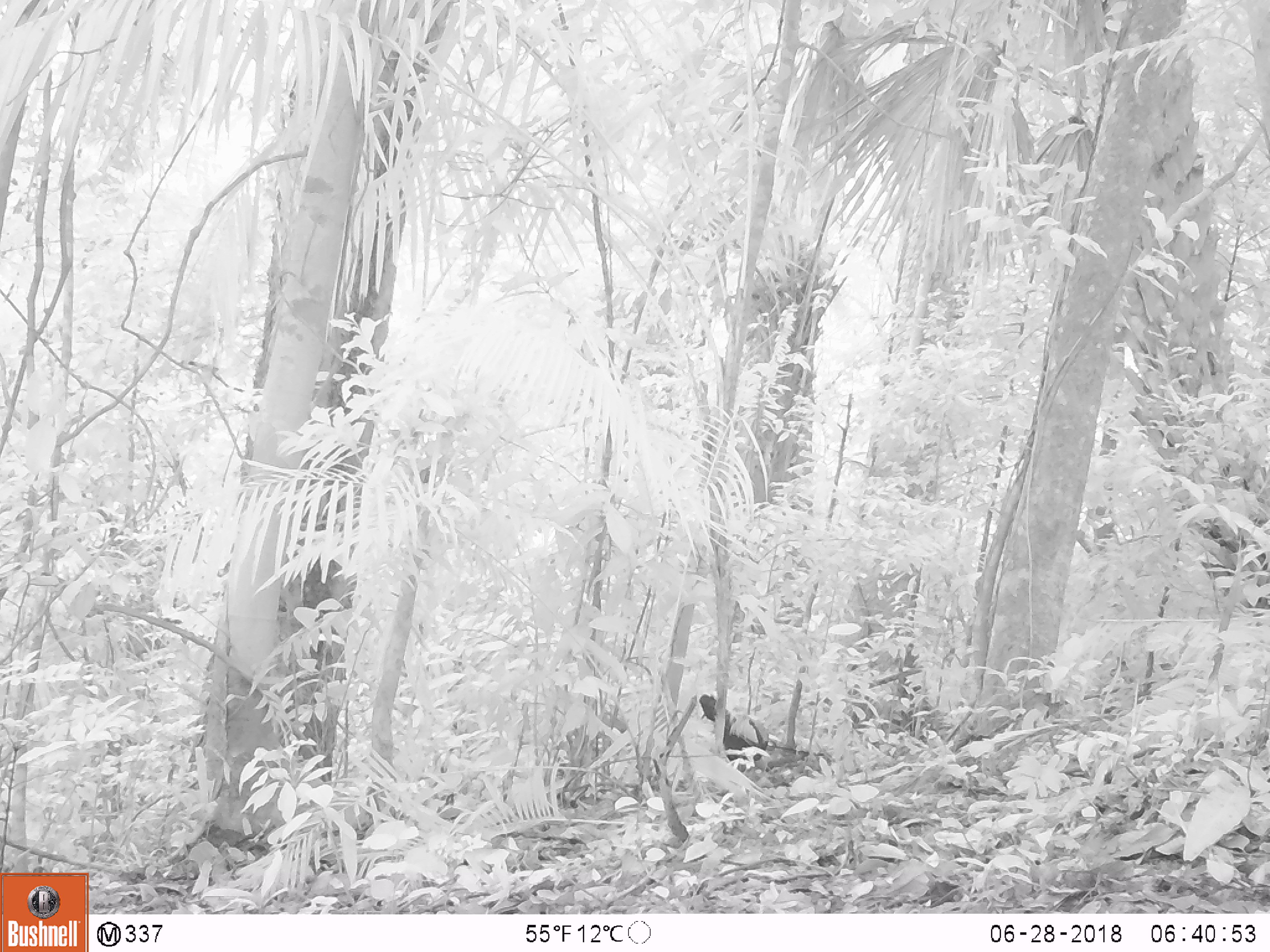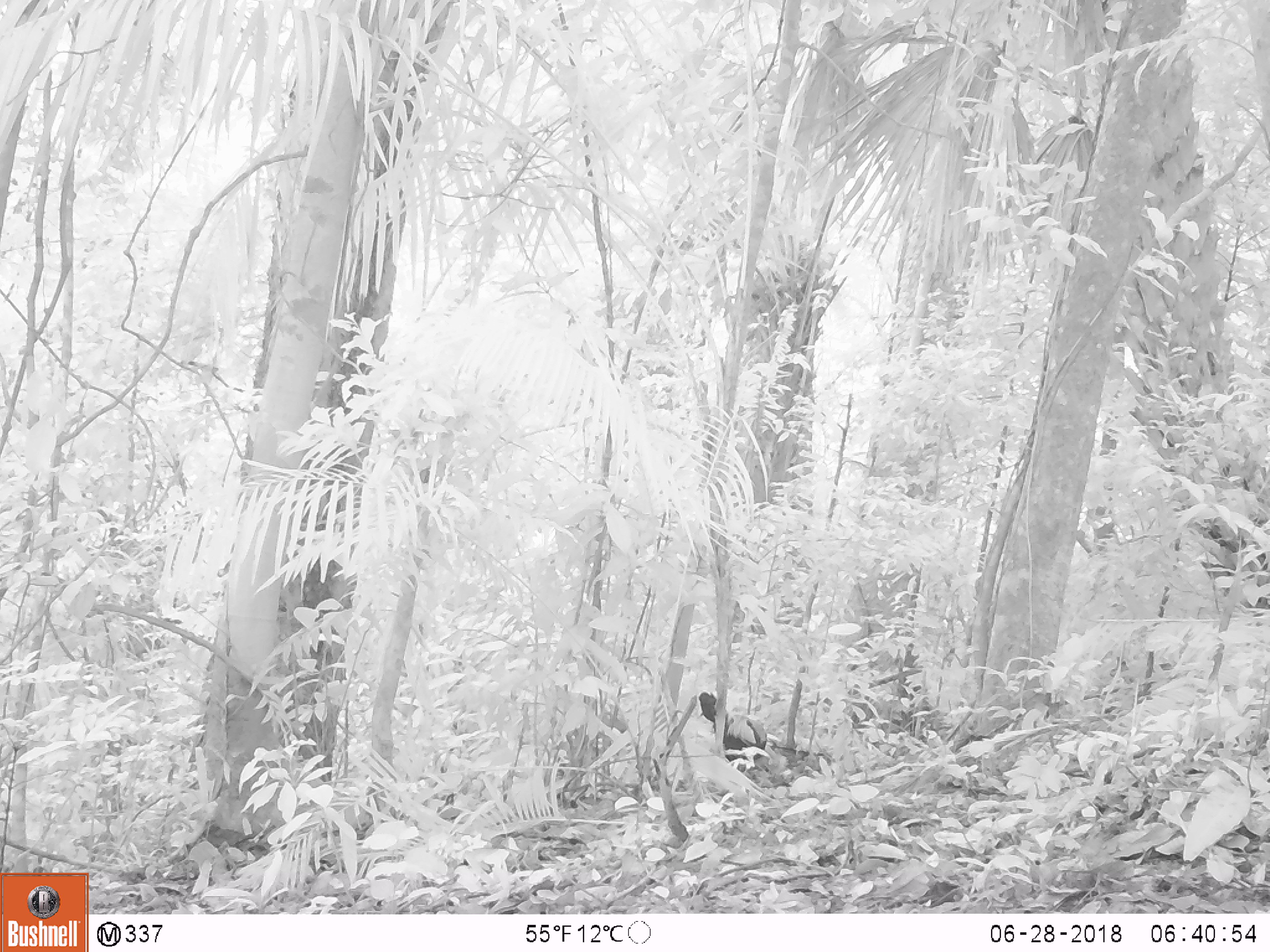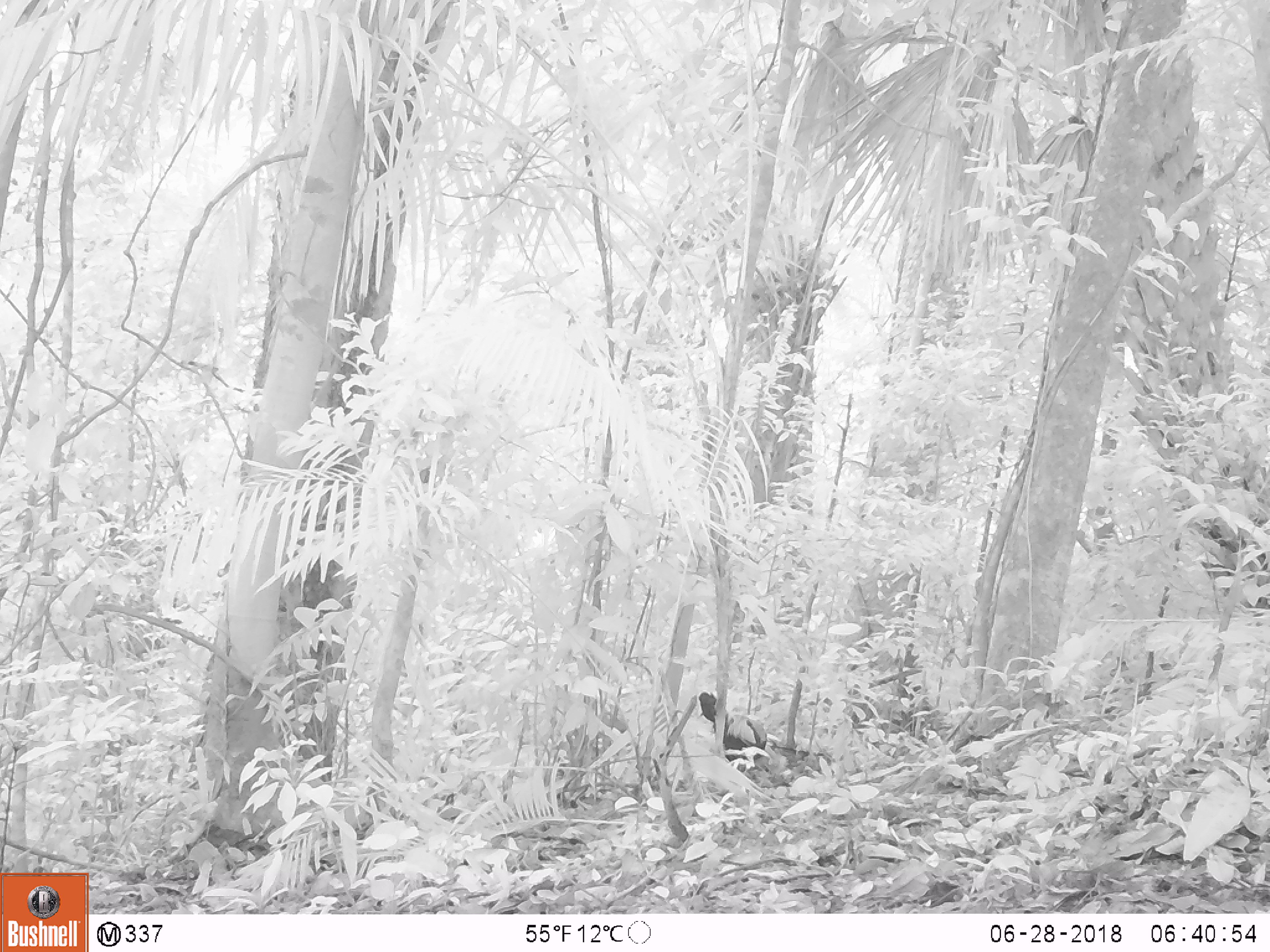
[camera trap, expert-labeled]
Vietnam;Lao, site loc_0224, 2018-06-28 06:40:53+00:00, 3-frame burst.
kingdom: Animalia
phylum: Chordata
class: Aves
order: Galliformes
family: Phasianidae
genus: Gallus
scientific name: Gallus gallus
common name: red junglefowl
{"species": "red junglefowl (Gallus gallus)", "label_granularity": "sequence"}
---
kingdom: Animalia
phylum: Chordata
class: Mammalia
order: Artiodactyla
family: Cervidae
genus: Muntiacus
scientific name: Muntiacus vuquangensis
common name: large-antlered muntjac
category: large antlered muntjac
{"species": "large antlered muntjac (large-antlered muntjac) (Muntiacus vuquangensis)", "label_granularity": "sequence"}